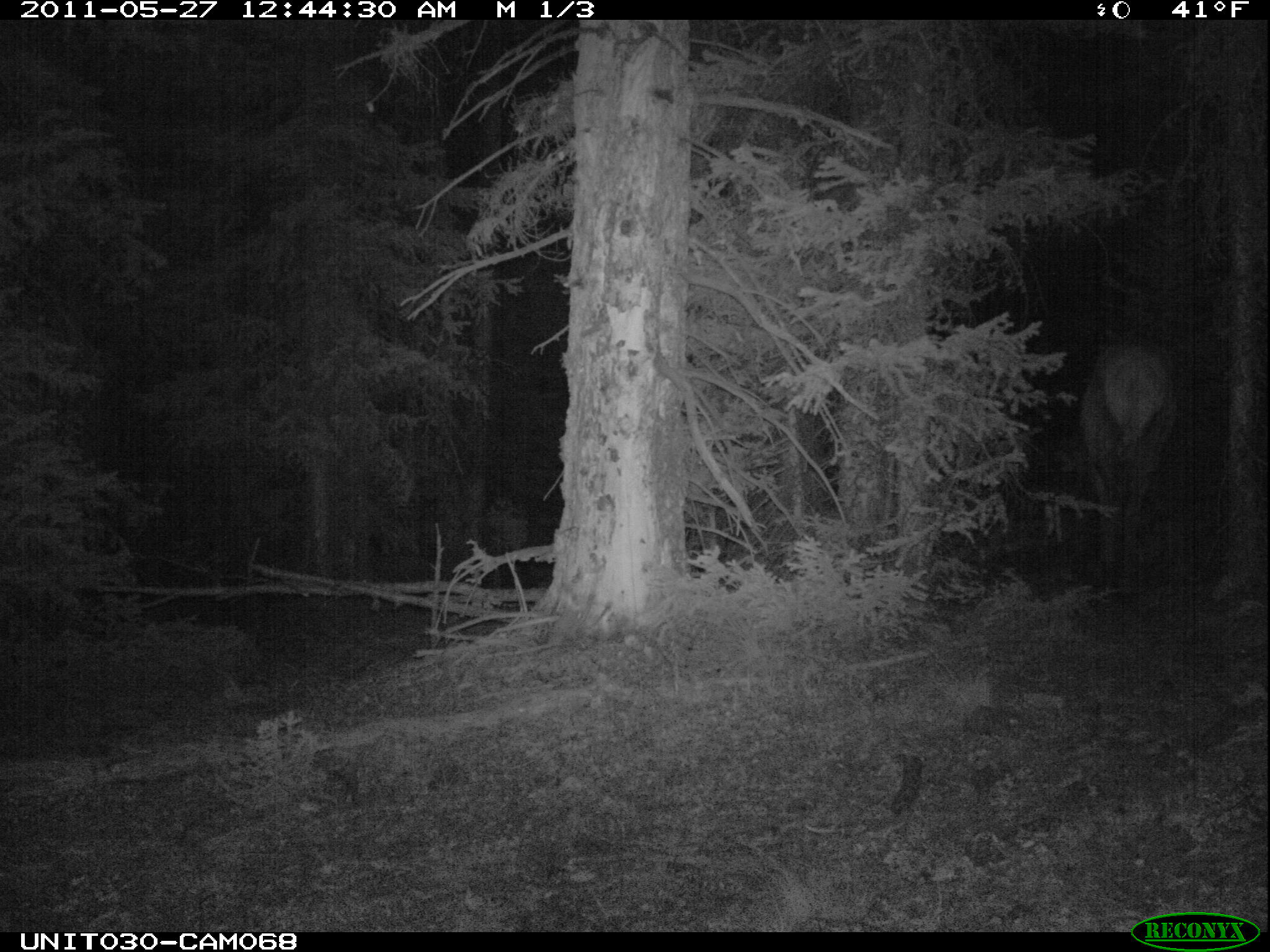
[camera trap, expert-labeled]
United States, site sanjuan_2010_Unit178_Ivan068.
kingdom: Animalia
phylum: Chordata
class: Mammalia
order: Artiodactyla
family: Cervidae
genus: Cervus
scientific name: Cervus elaphus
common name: red deer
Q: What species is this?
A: Cervus elaphus (red deer).